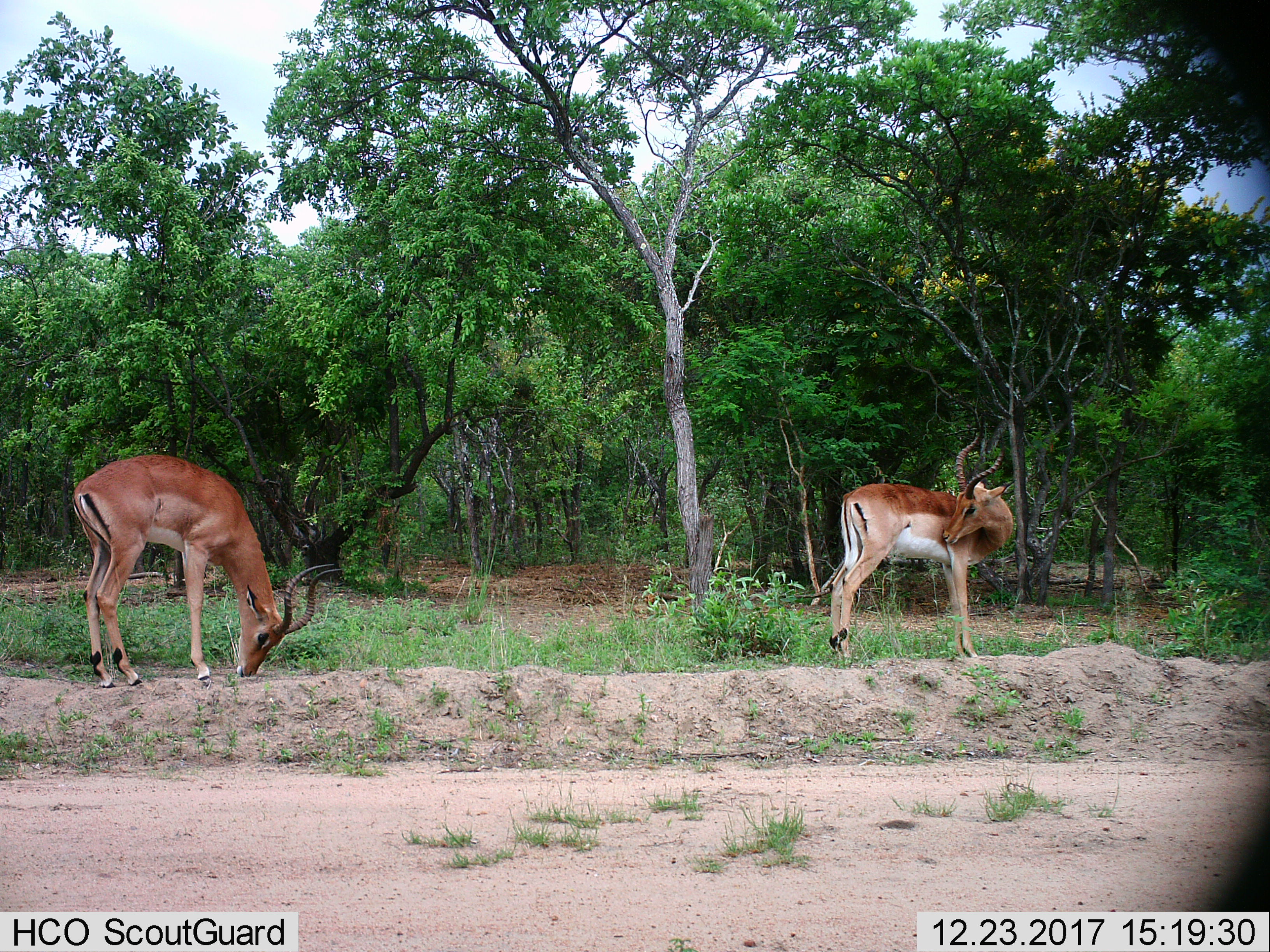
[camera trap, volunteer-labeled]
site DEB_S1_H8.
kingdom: Animalia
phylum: Chordata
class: Mammalia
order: Artiodactyla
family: Bovidae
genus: Aepyceros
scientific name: Aepyceros melampus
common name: impala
Impala (Aepyceros melampus), count 2. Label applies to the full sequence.